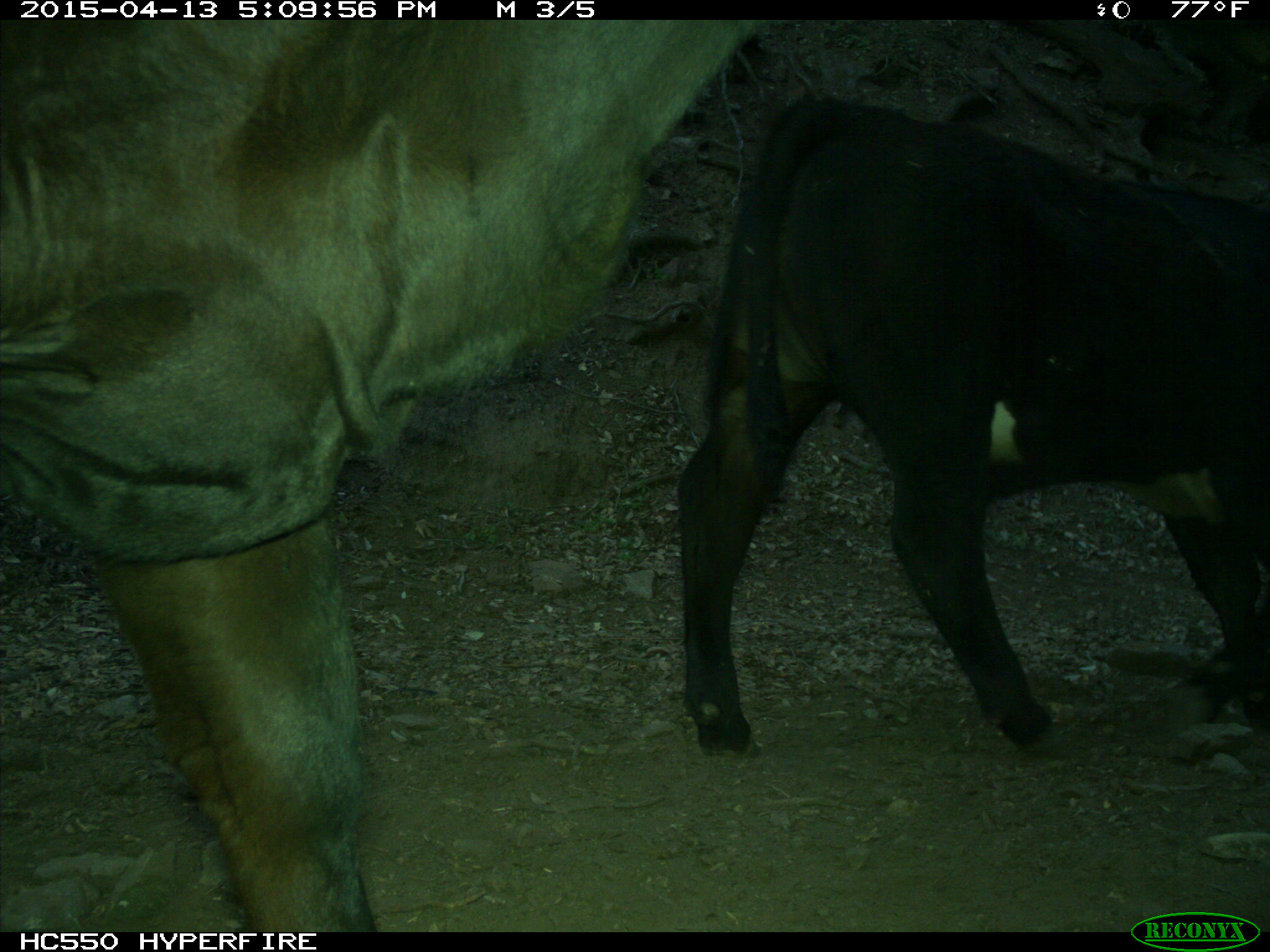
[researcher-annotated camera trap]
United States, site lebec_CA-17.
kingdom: Animalia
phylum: Chordata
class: Mammalia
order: Artiodactyla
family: Bovidae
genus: Bos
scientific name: Bos taurus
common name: domestic cow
Bos taurus (domestic cow).